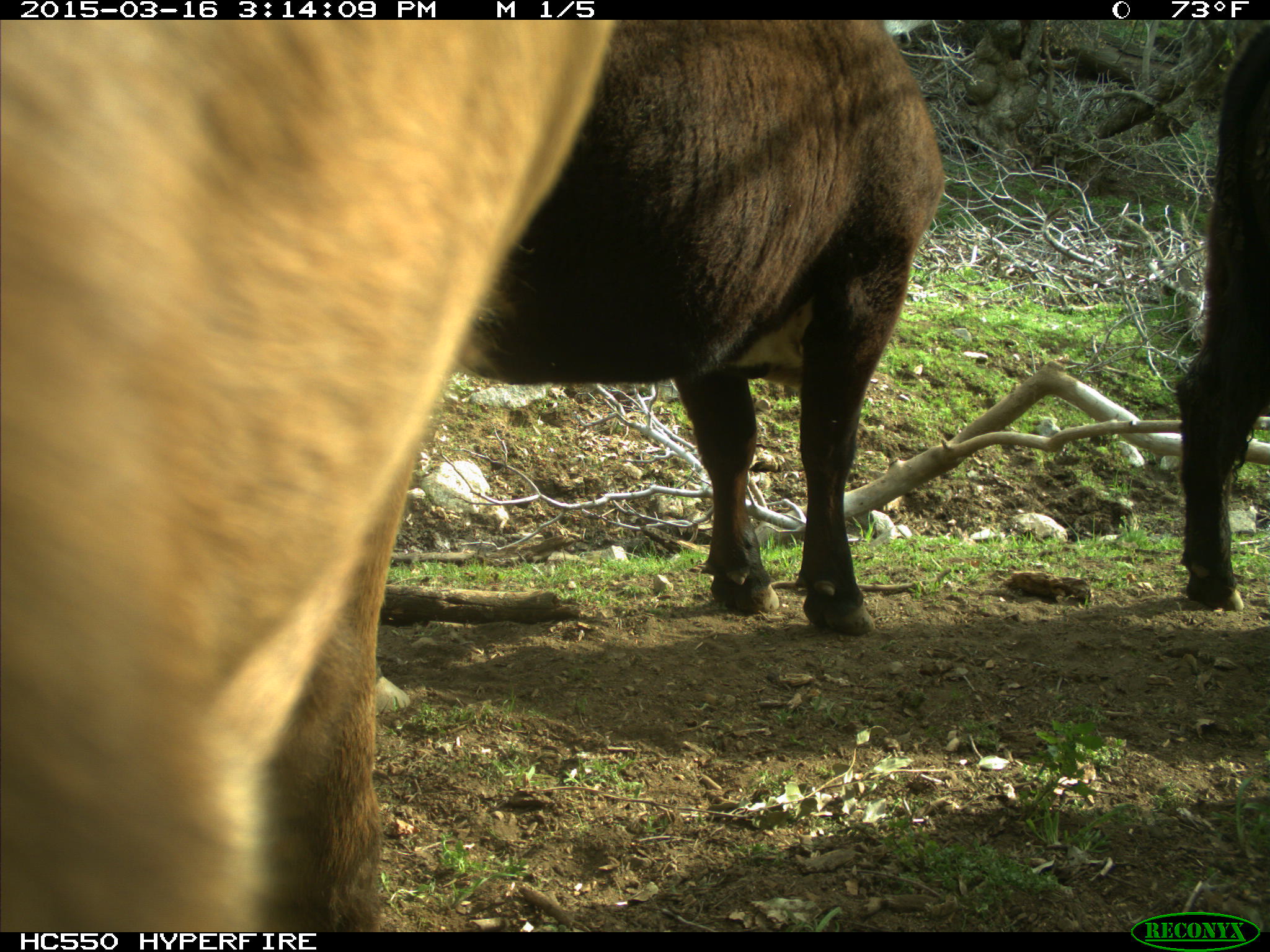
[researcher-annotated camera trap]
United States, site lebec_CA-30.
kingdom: Animalia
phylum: Chordata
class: Mammalia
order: Artiodactyla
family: Bovidae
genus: Bos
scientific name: Bos taurus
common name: domestic cow